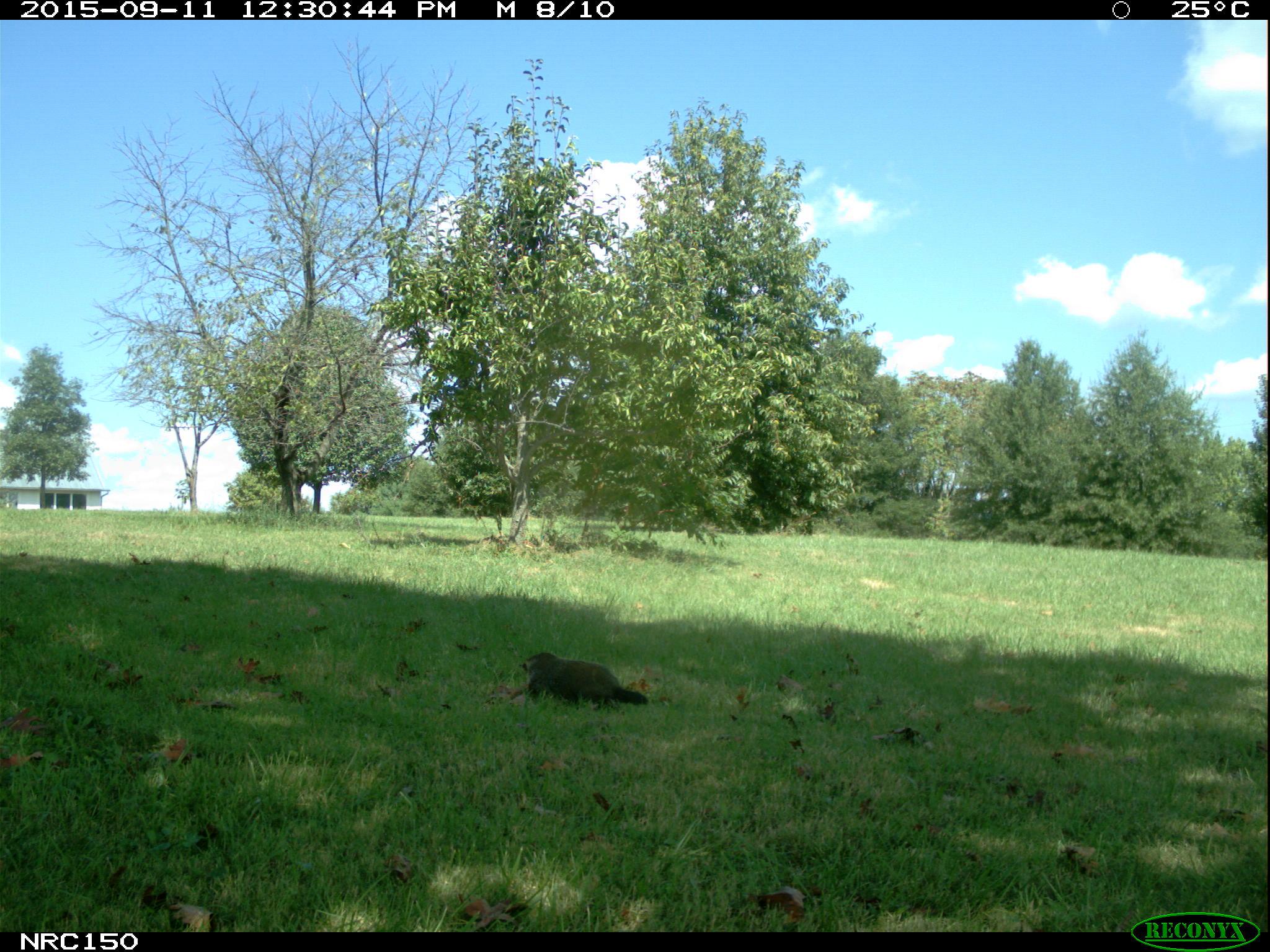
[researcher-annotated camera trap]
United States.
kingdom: Animalia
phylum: Chordata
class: Mammalia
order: Rodentia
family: Sciuridae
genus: Marmota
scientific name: Marmota monax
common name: woodchuck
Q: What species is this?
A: Woodchuck (Marmota monax).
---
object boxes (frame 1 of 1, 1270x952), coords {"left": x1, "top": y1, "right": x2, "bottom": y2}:
Woodchuck: {"left": 514, "top": 647, "right": 661, "bottom": 718}